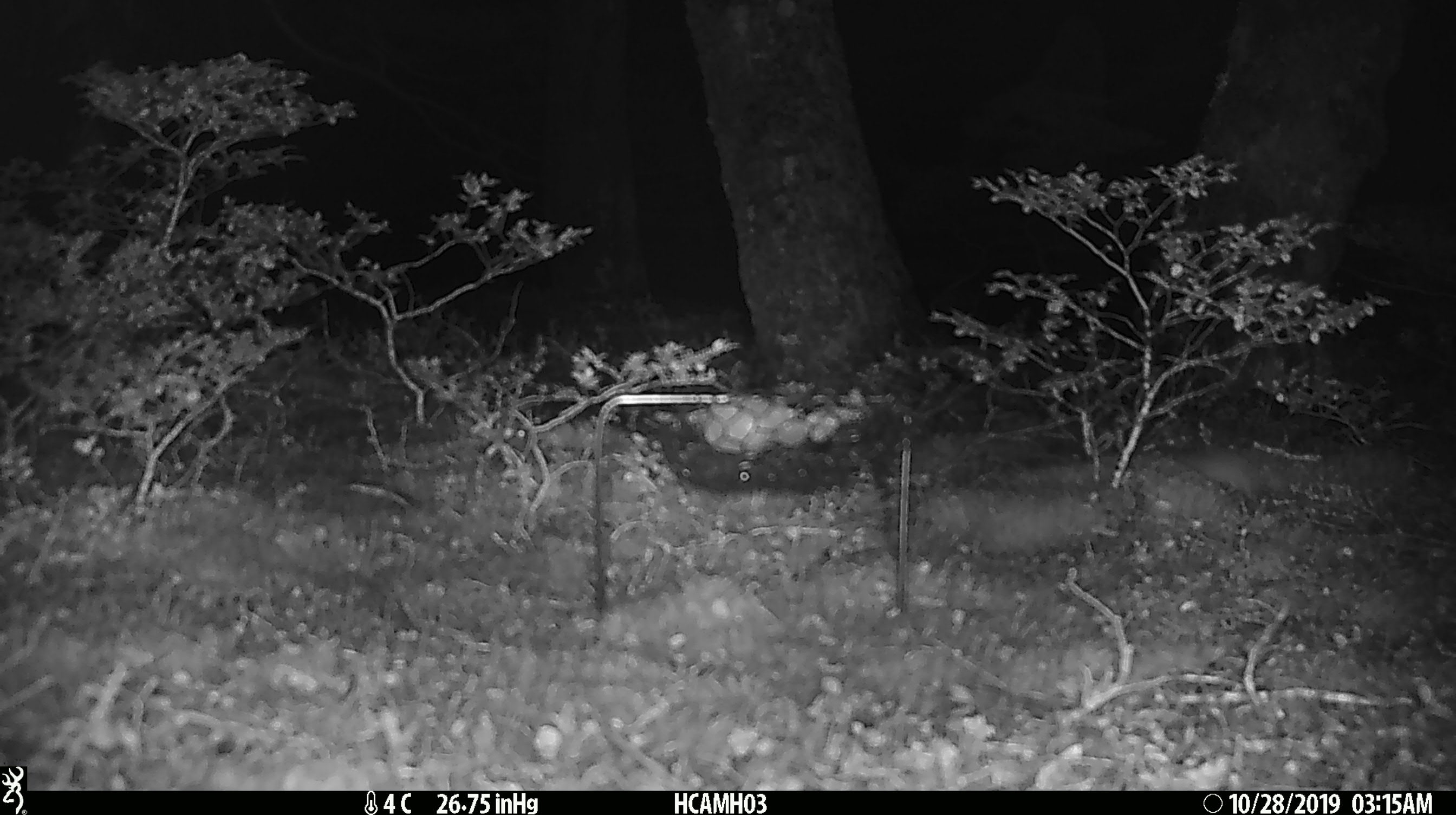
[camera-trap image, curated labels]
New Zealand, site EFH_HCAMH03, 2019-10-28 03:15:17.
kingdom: Animalia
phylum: Chordata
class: Mammalia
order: Rodentia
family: Muridae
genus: Mus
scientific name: Mus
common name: mouse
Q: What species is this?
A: Mouse (Mus).